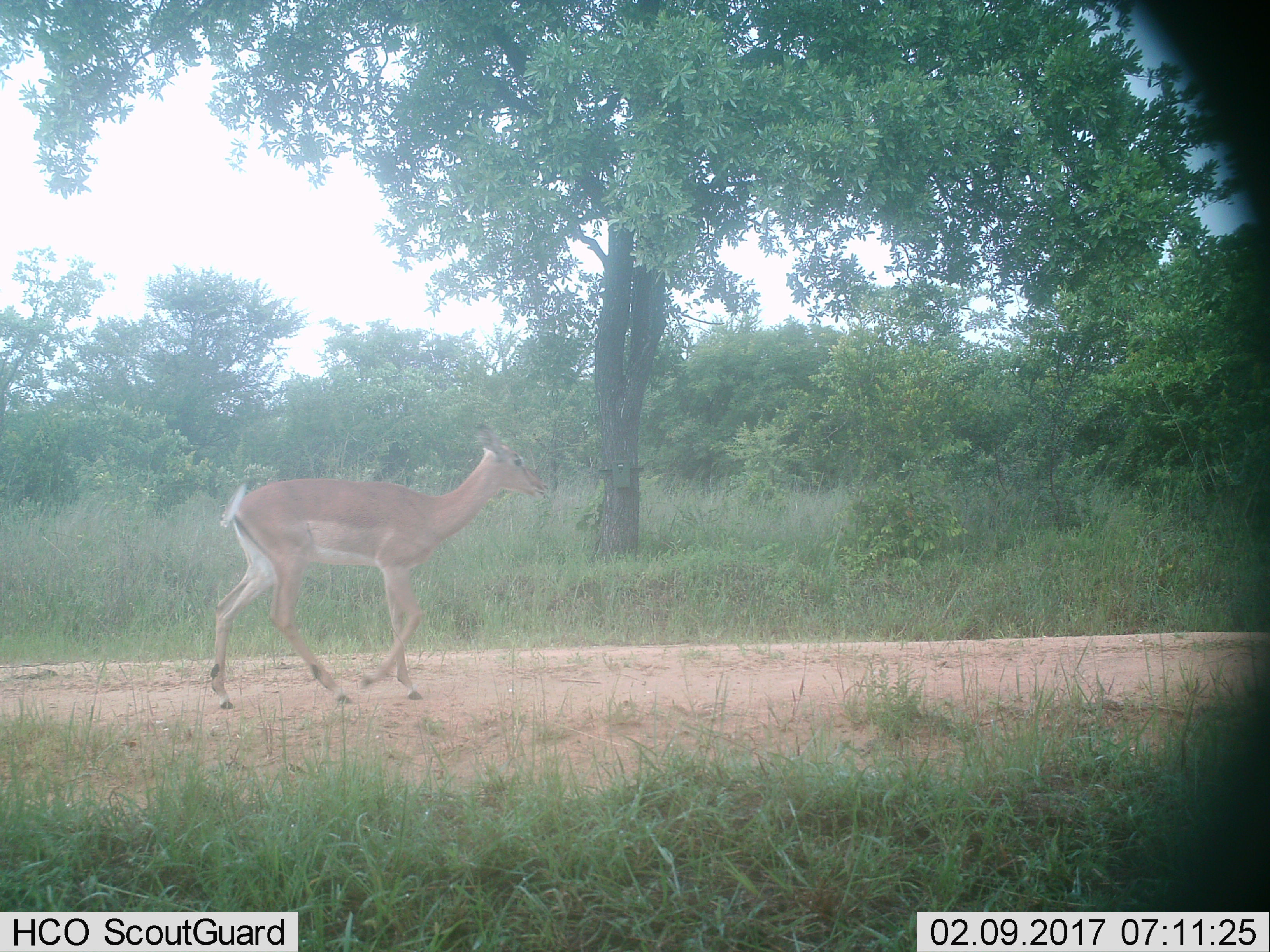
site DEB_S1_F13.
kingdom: Animalia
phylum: Chordata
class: Mammalia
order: Artiodactyla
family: Bovidae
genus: Aepyceros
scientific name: Aepyceros melampus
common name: impala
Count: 1.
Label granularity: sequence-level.